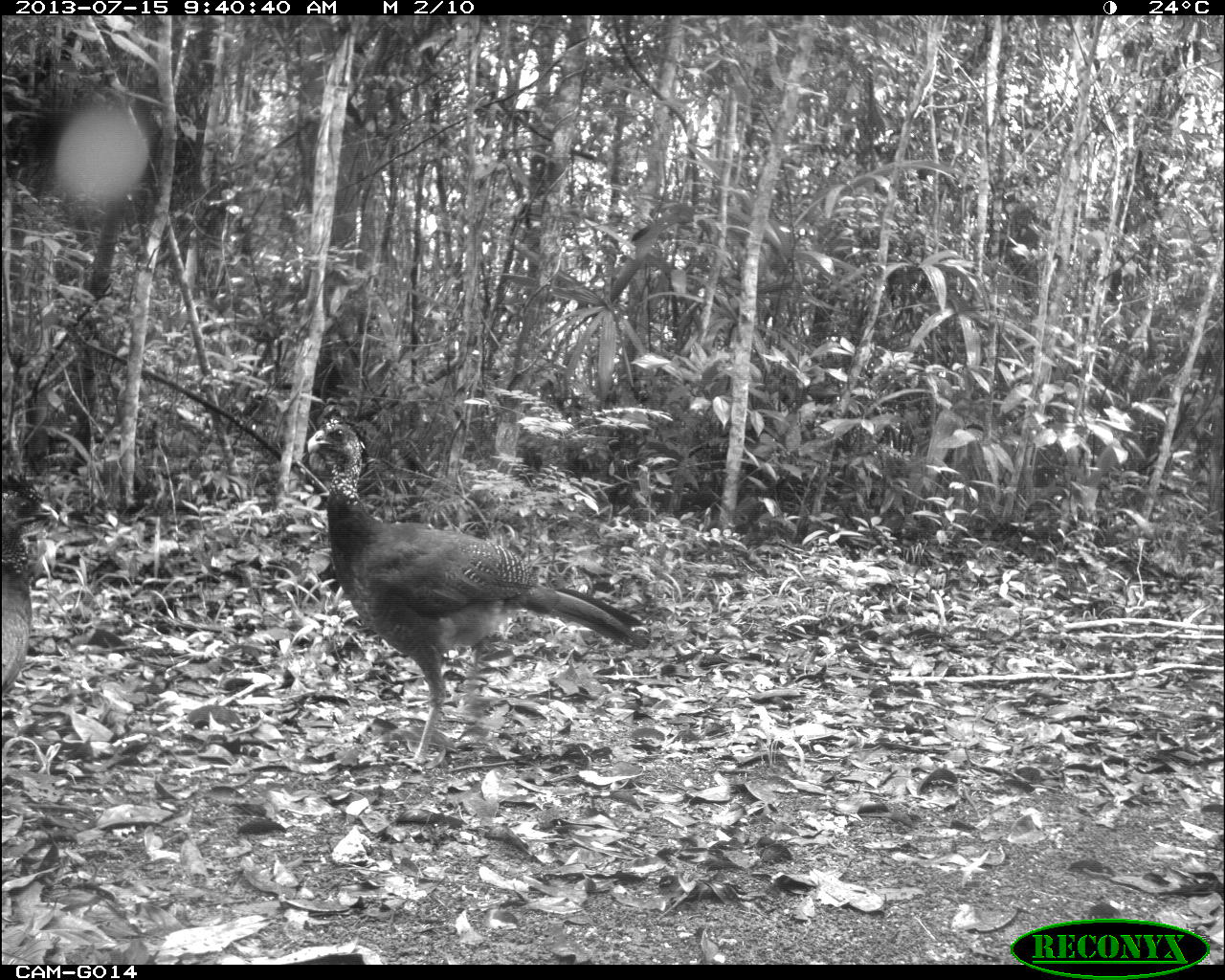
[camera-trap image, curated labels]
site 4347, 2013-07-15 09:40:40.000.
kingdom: Animalia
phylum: Chordata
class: Aves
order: Galliformes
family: Cracidae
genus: Crax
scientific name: Crax rubra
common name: great curassow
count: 2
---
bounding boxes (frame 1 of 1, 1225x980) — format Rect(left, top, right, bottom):
crax rubra: Rect(306, 418, 649, 765); Rect(0, 472, 58, 743)